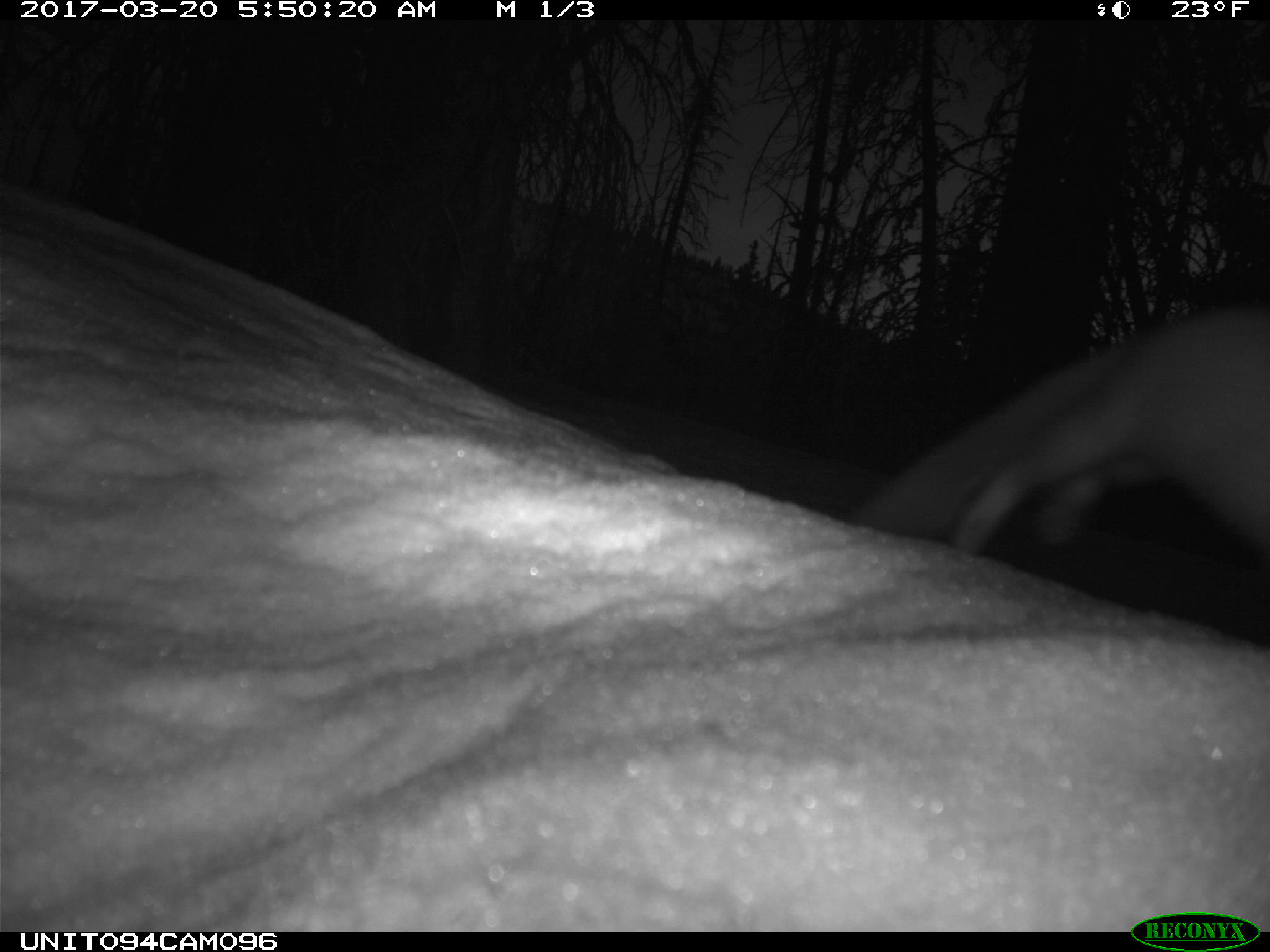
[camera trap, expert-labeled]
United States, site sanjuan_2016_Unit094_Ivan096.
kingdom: Animalia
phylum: Chordata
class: Mammalia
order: Carnivora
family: Mustelidae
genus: Martes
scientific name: Martes americana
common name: american marten